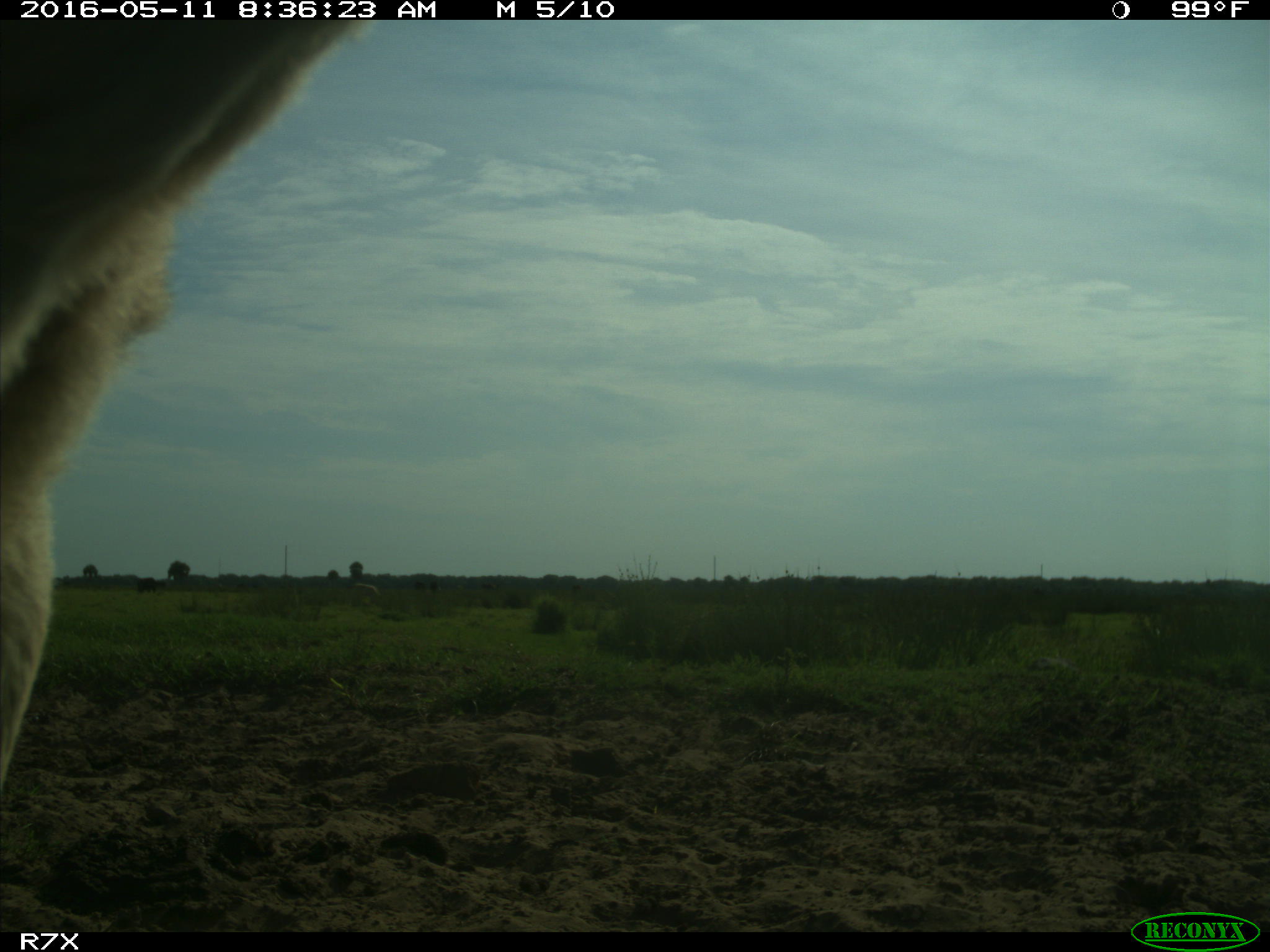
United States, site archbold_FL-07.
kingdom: Animalia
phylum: Chordata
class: Mammalia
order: Artiodactyla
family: Bovidae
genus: Bos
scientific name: Bos taurus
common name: domestic cow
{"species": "Bos taurus (domestic cow)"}